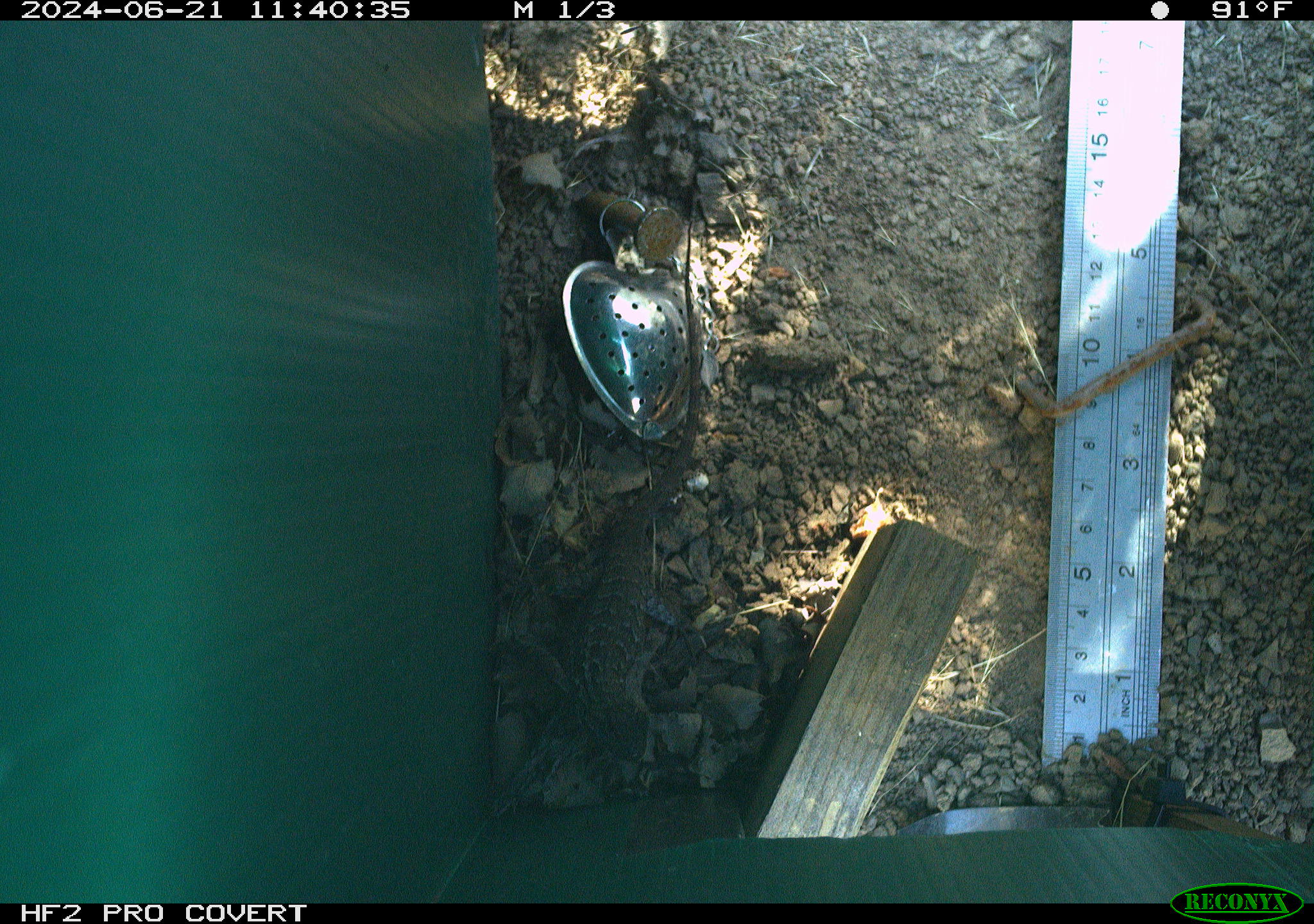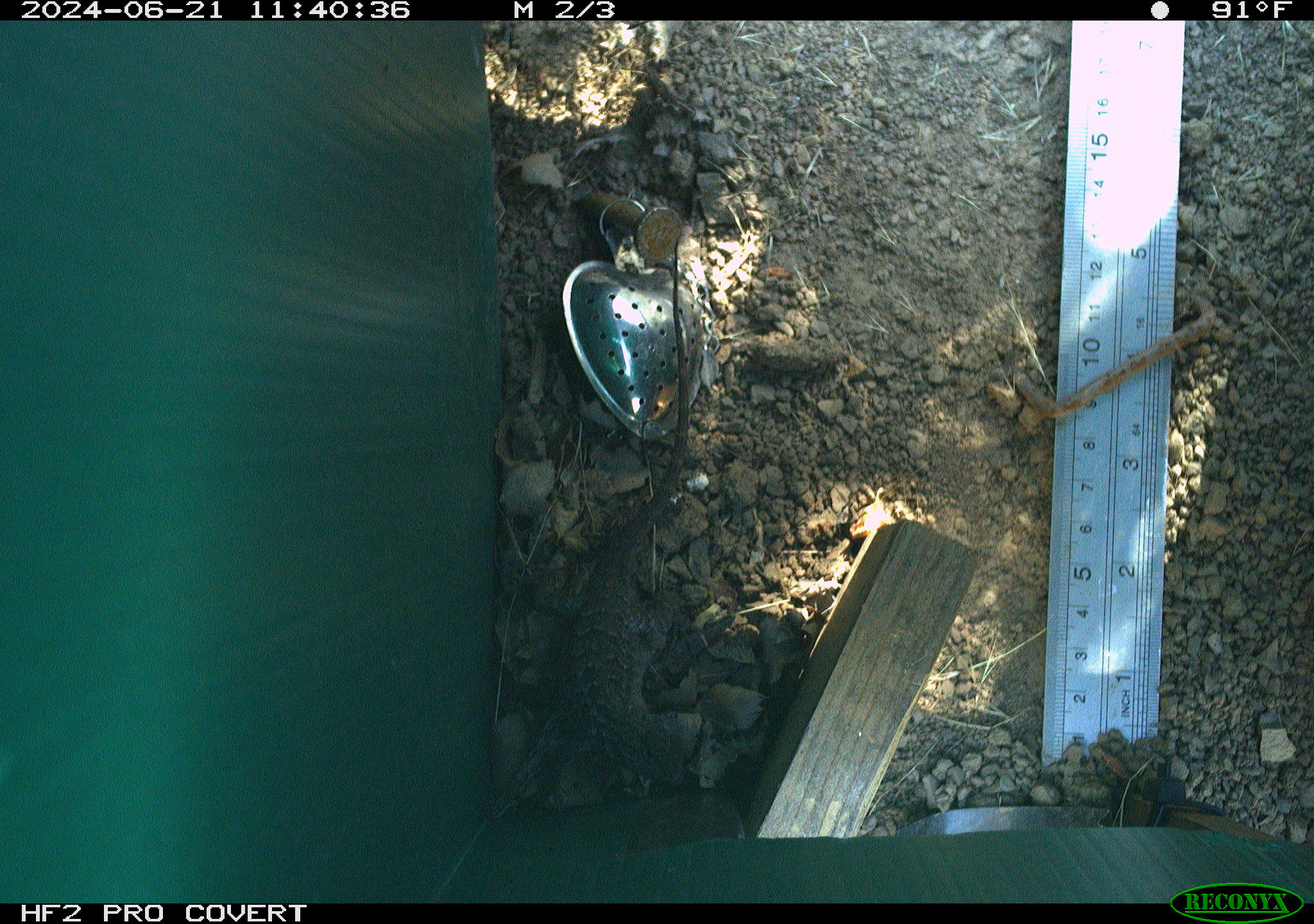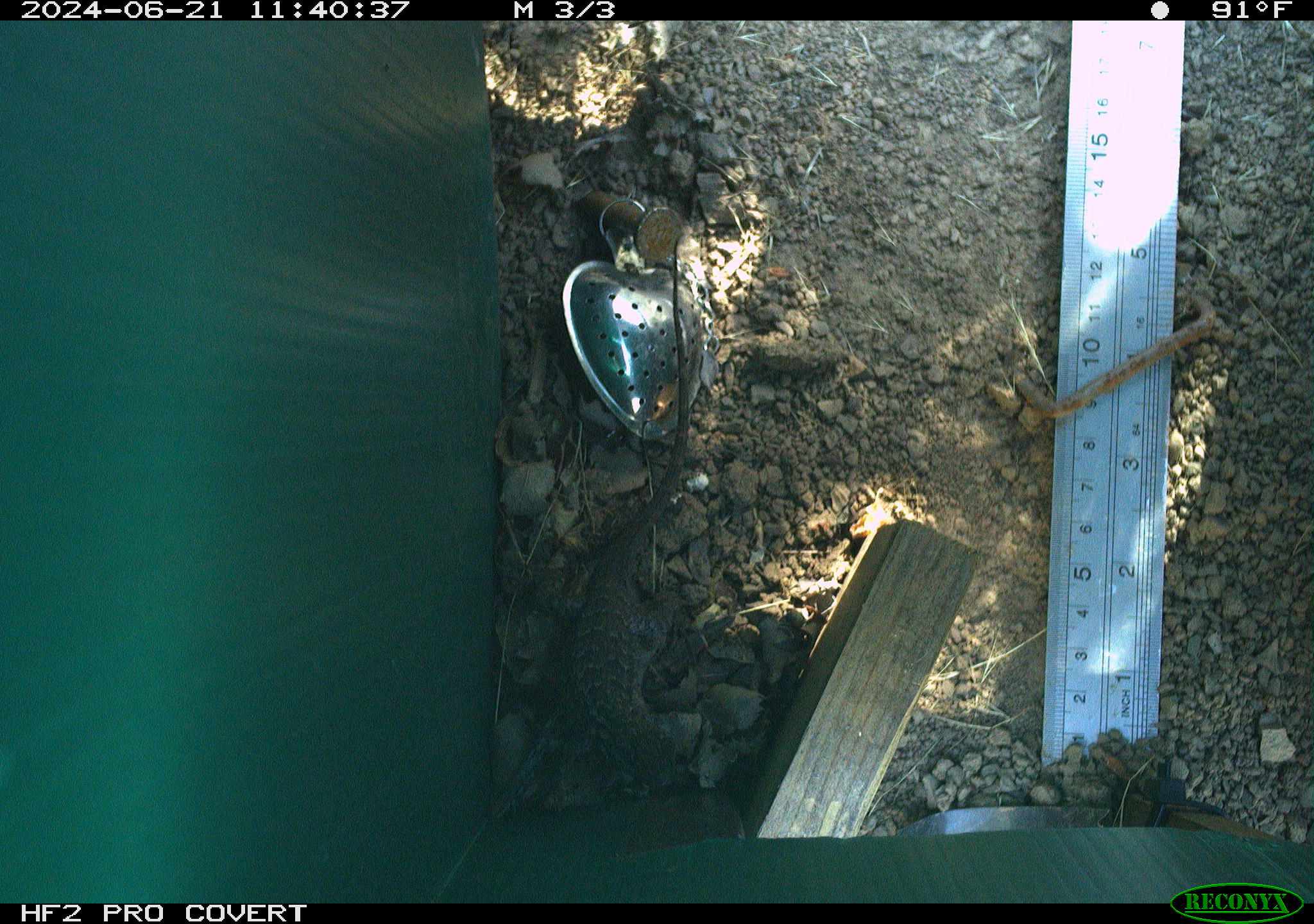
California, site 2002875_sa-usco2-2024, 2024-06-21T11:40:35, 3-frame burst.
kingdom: Animalia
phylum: Chordata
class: Reptilia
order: Squamata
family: Phrynosomatidae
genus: Sceloporus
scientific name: Sceloporus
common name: spiny lizards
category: sceloporus species